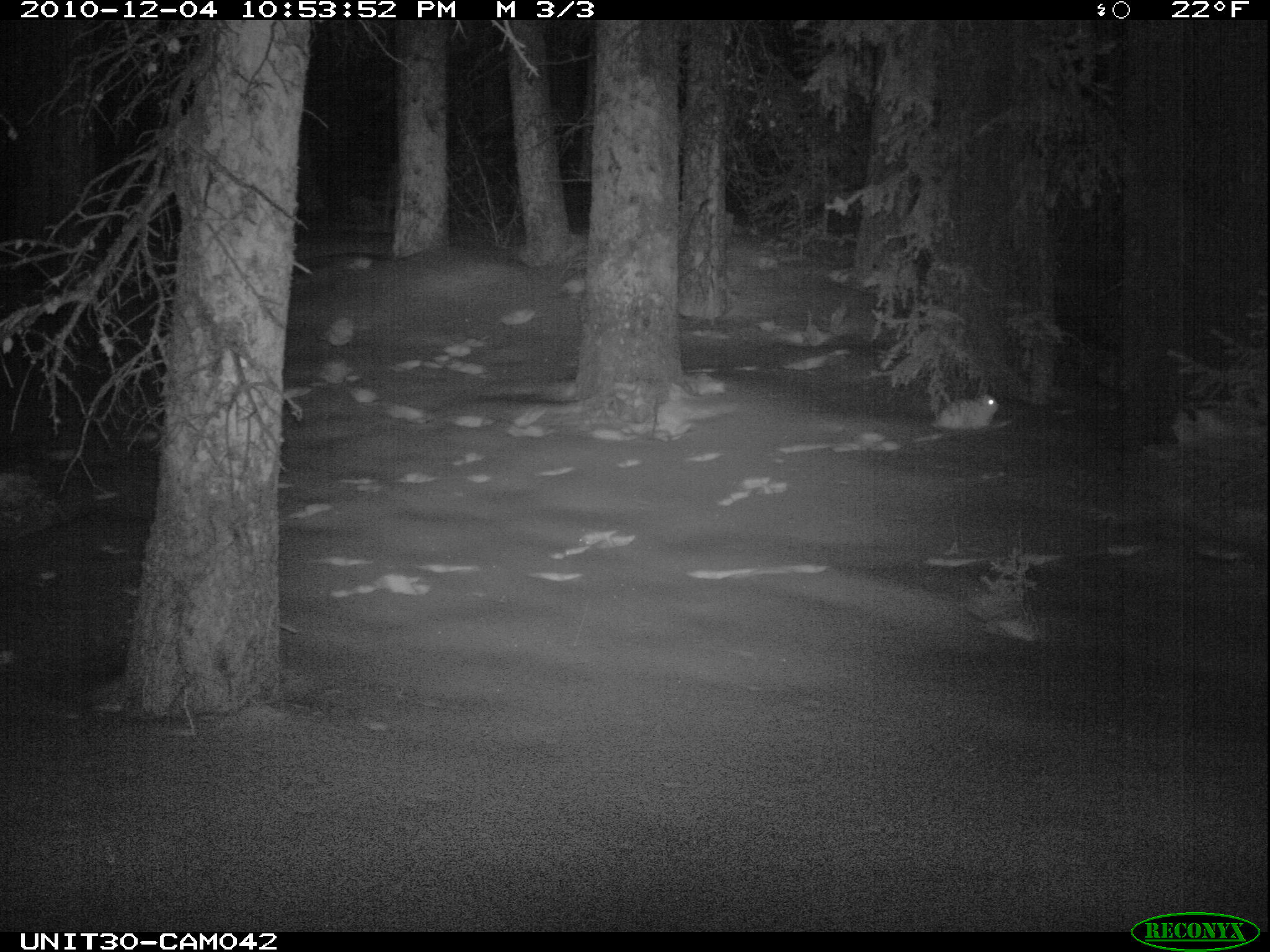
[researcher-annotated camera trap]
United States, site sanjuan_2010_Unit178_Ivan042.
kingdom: Animalia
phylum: Chordata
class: Mammalia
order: Lagomorpha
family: Leporidae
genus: Lepus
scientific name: Lepus americanus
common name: snowshoe hare